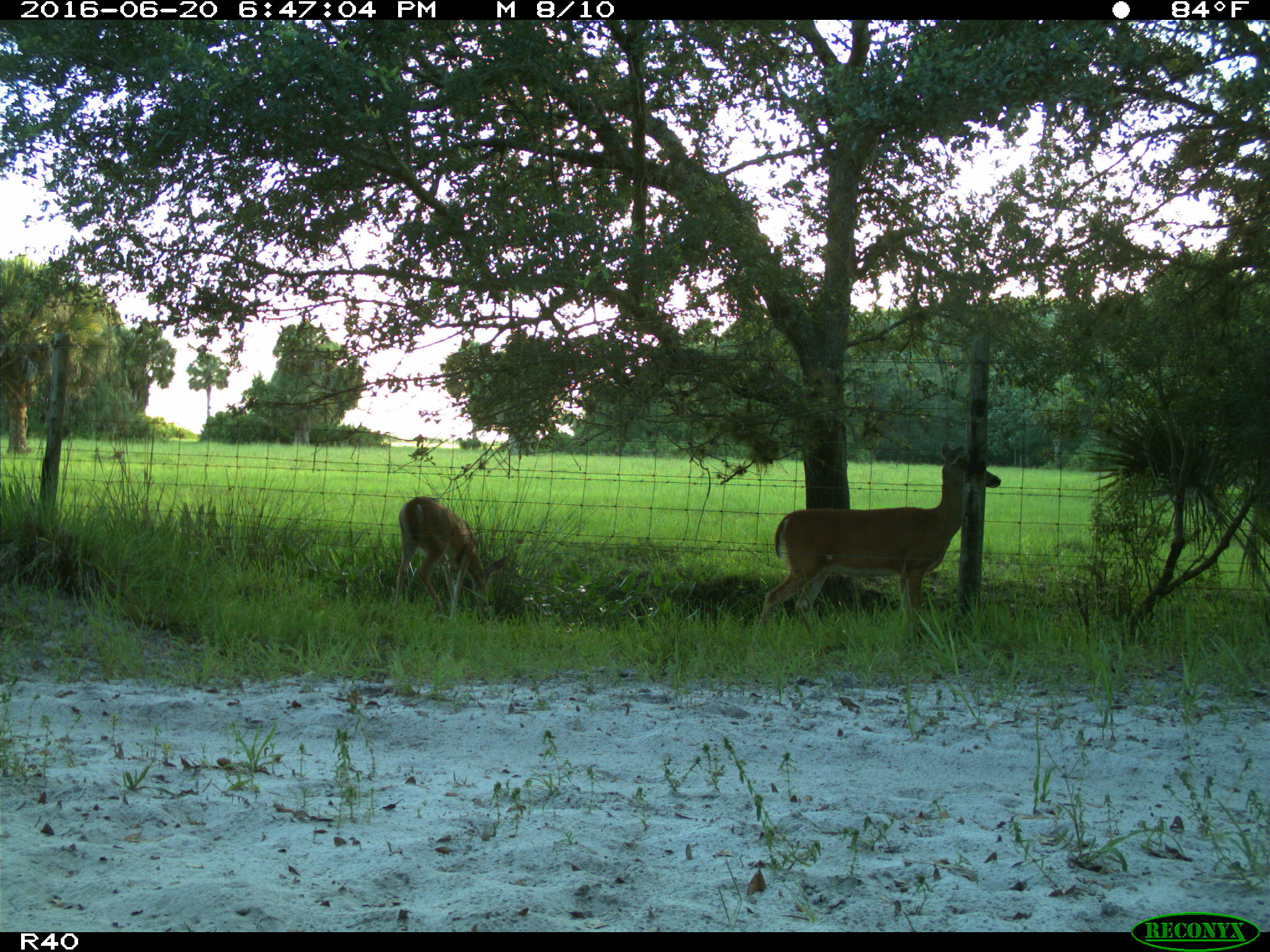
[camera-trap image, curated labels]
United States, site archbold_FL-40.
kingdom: Animalia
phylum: Chordata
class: Mammalia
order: Artiodactyla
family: Cervidae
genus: Odocoileus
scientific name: Odocoileus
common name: deer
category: unidentified deer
Unidentified deer (deer) (Odocoileus).